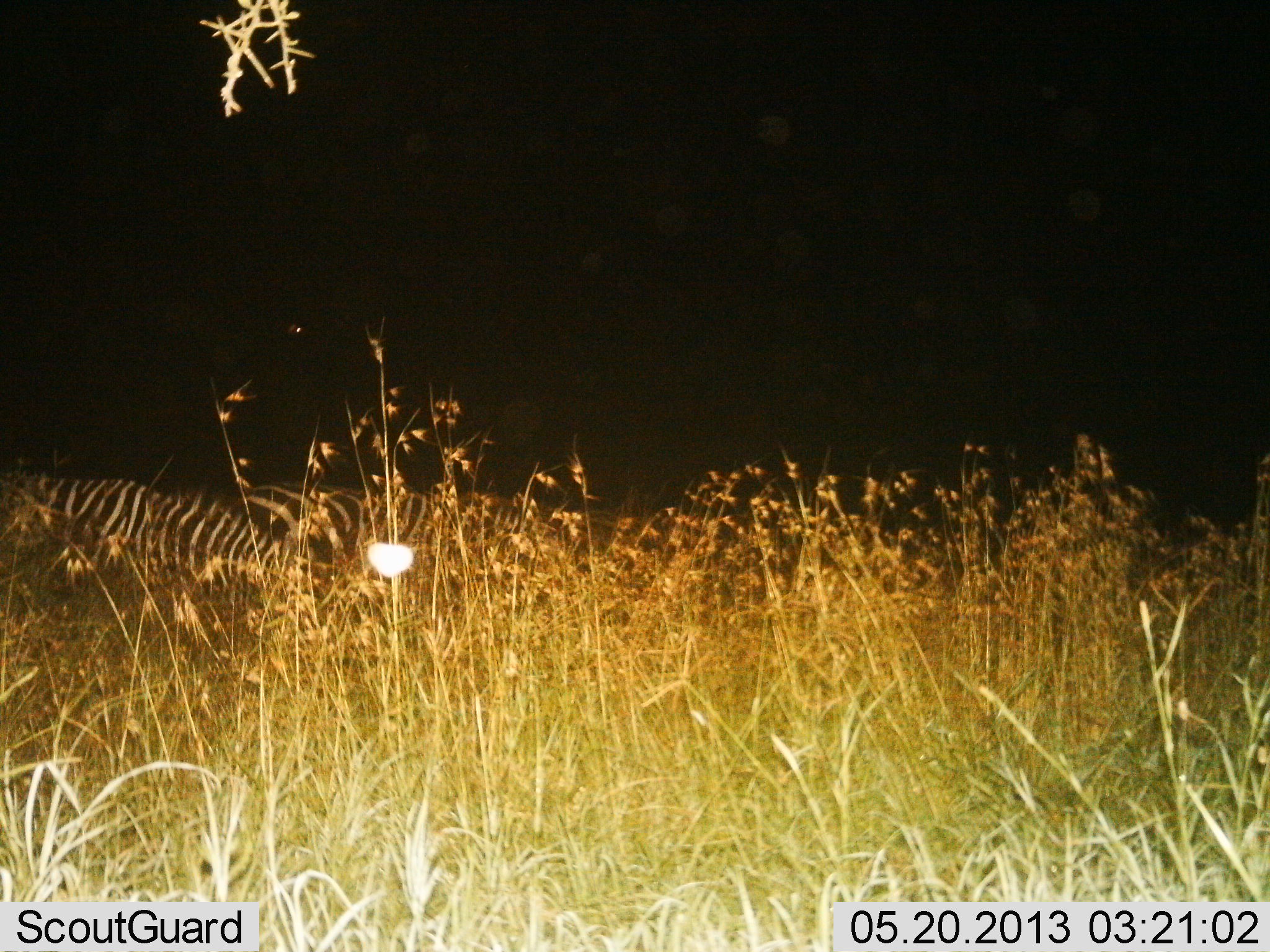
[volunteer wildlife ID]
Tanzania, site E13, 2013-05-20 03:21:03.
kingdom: Animalia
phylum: Chordata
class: Mammalia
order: Perissodactyla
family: Equidae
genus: Equus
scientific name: Equus quagga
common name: plains zebra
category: zebra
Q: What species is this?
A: Zebra (plains zebra) (Equus quagga).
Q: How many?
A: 2.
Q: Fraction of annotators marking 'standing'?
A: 27%.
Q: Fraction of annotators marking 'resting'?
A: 23%.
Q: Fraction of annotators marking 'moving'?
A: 9%.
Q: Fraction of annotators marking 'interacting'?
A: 0%.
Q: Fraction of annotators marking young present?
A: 0%.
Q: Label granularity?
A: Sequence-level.